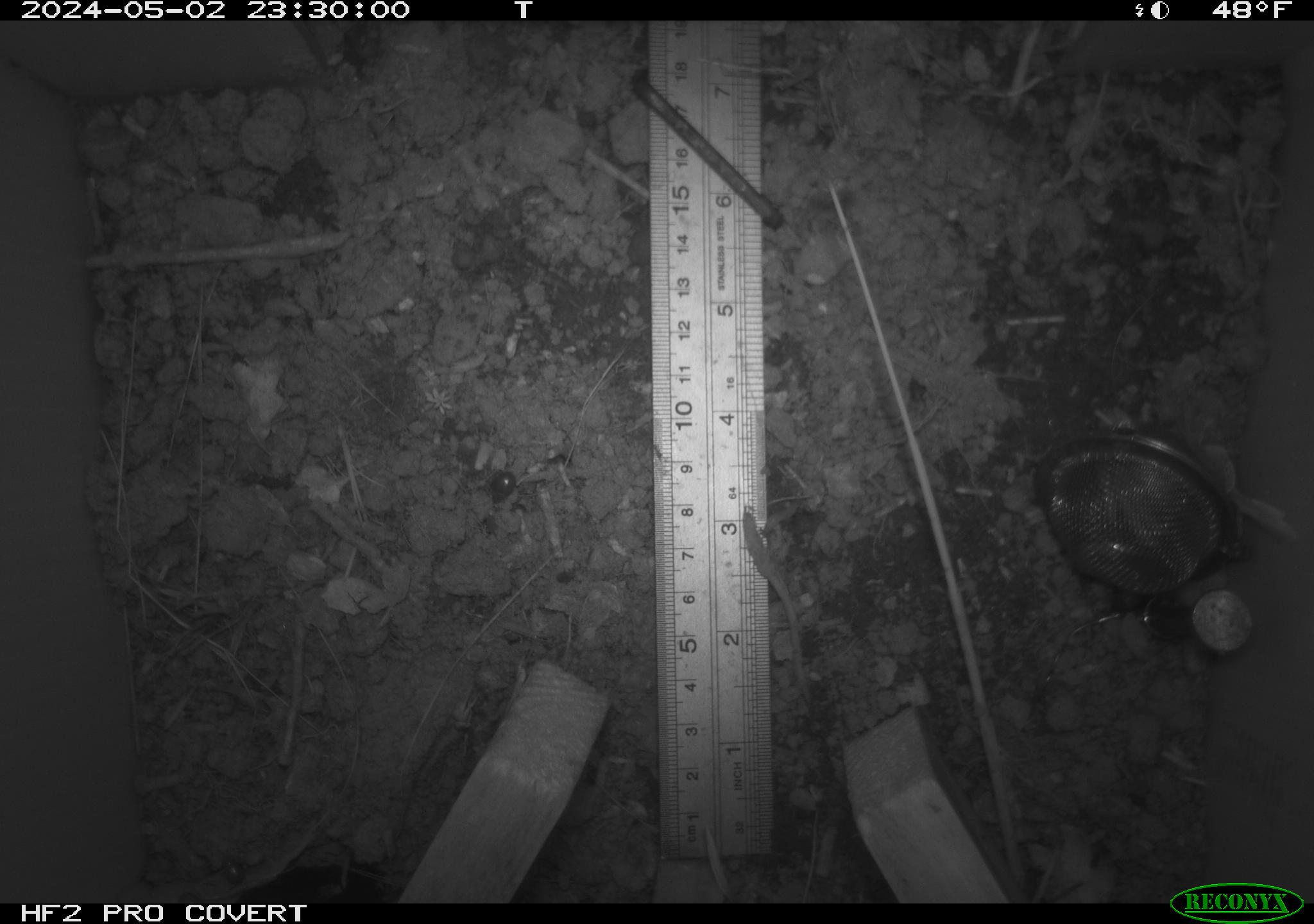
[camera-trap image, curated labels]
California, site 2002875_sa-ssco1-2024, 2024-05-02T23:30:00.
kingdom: Animalia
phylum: Arthropoda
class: Insecta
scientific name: Insecta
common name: insect